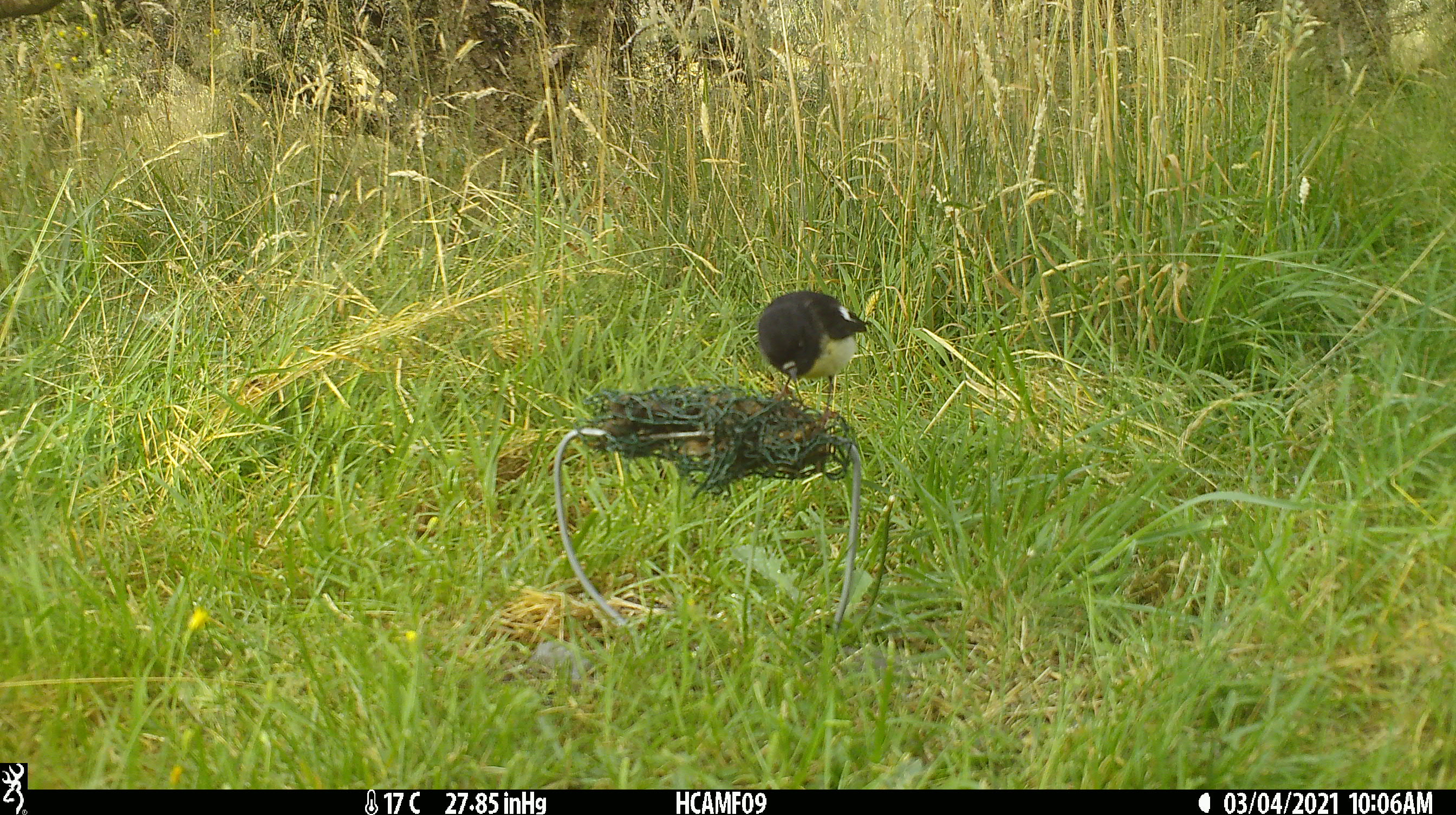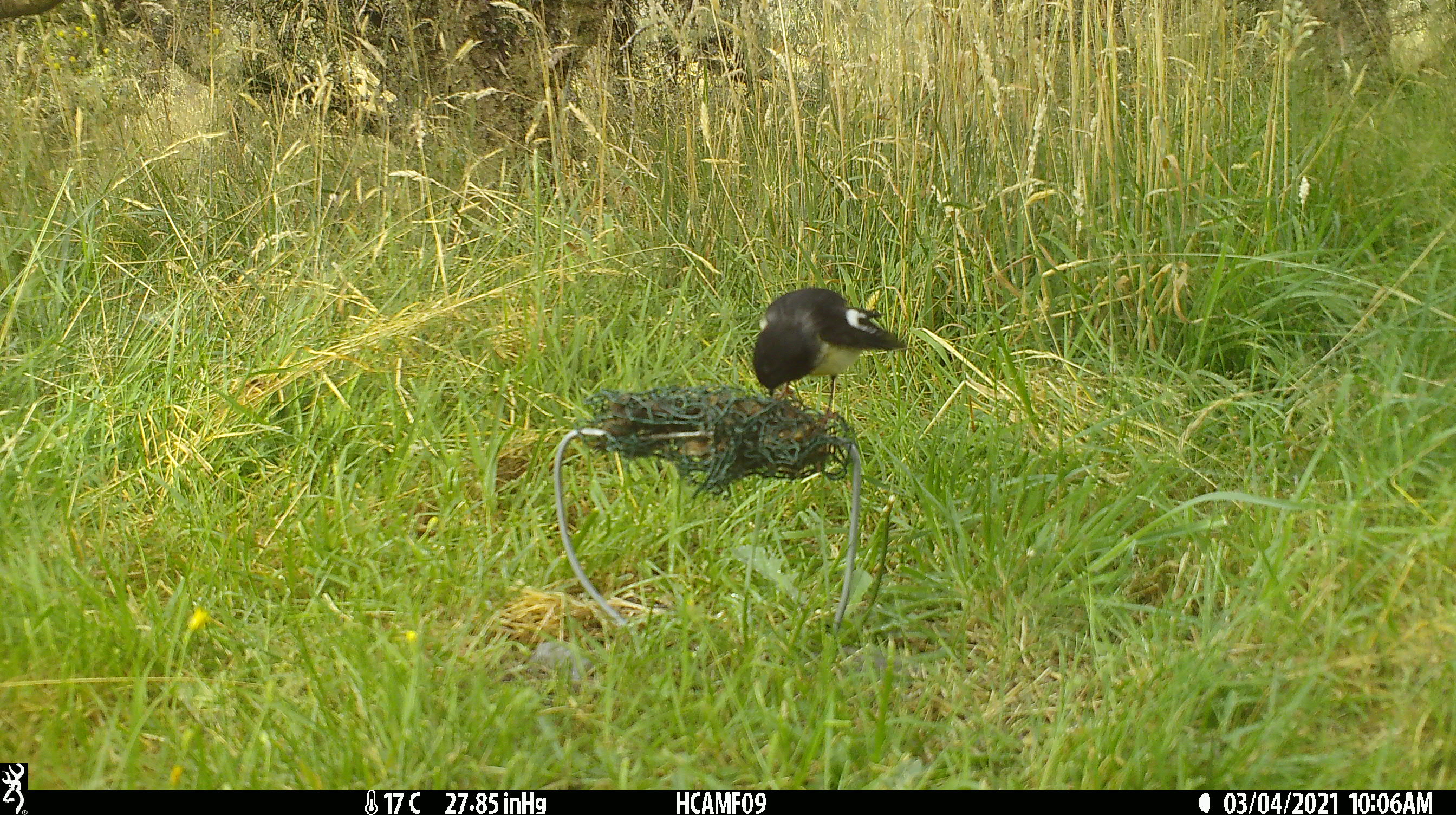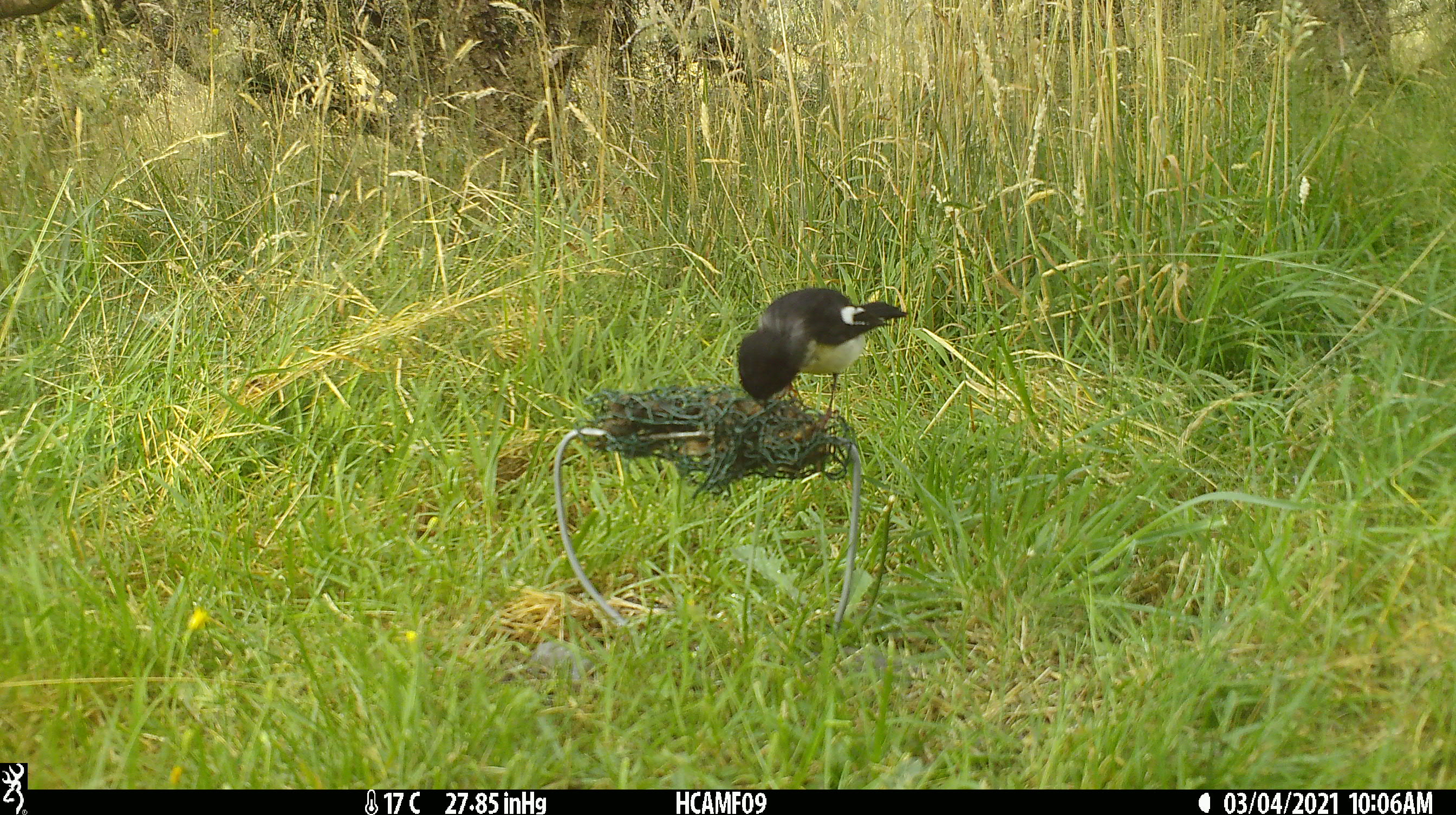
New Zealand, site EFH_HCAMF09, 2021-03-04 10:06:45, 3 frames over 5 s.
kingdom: Animalia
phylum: Chordata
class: Aves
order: Passeriformes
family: Petroicidae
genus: Petroica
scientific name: Petroica macrocephala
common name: tomtit